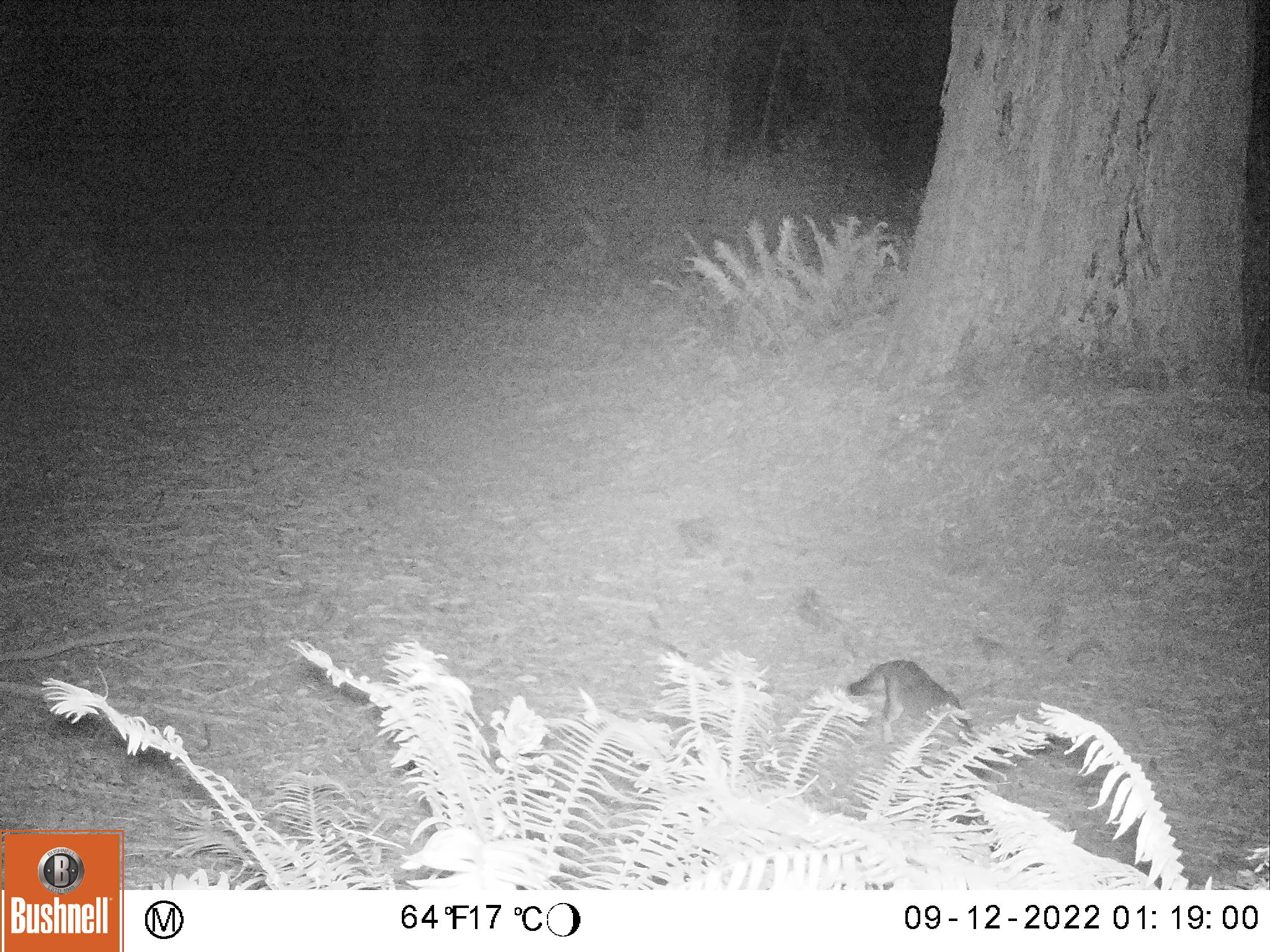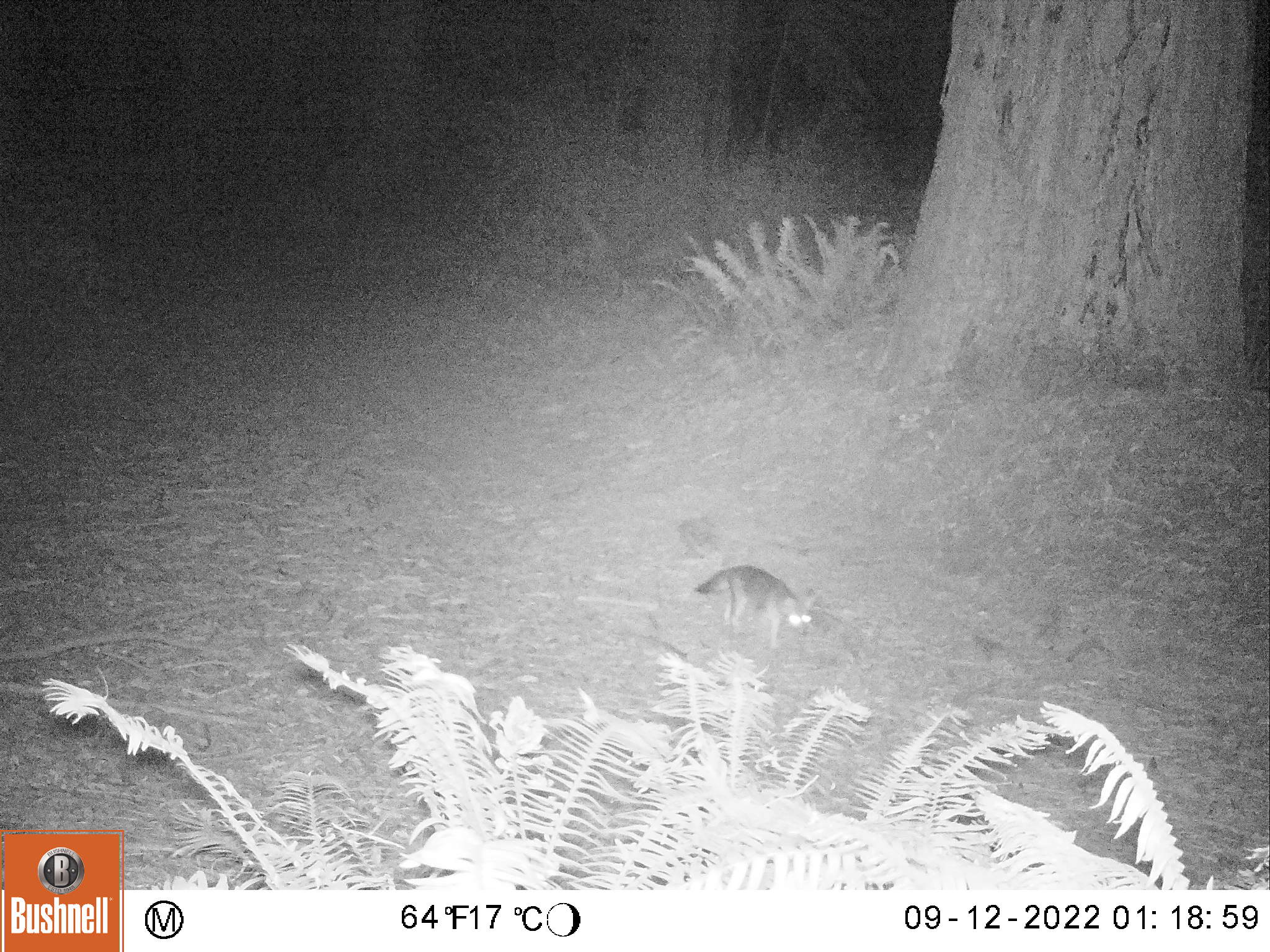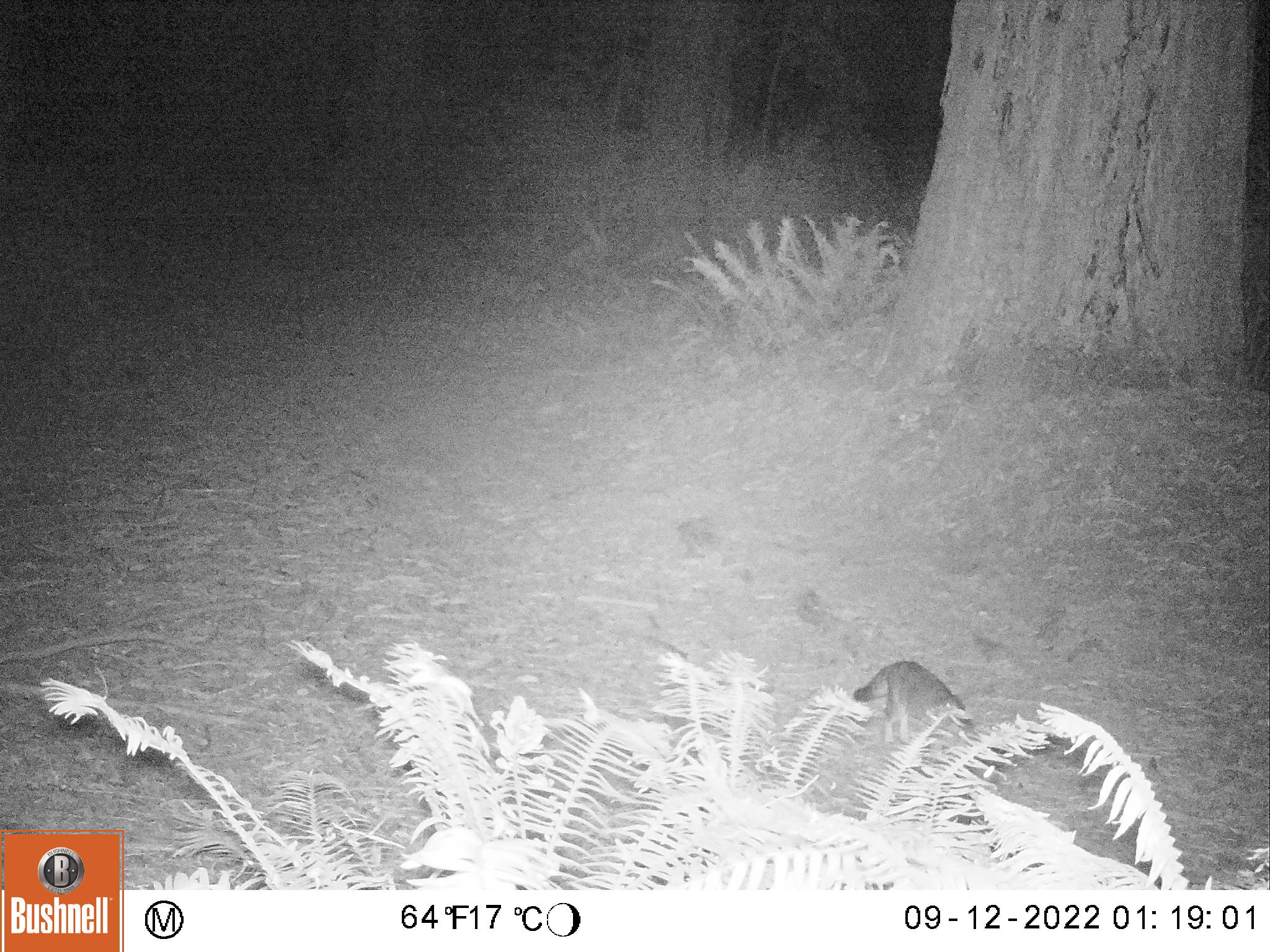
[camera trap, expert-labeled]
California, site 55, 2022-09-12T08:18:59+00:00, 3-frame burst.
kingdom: Animalia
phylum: Chordata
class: Mammalia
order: Carnivora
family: Canidae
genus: Urocyon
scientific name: Urocyon cinereoargenteus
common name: gray fox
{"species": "gray fox (Urocyon cinereoargenteus)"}